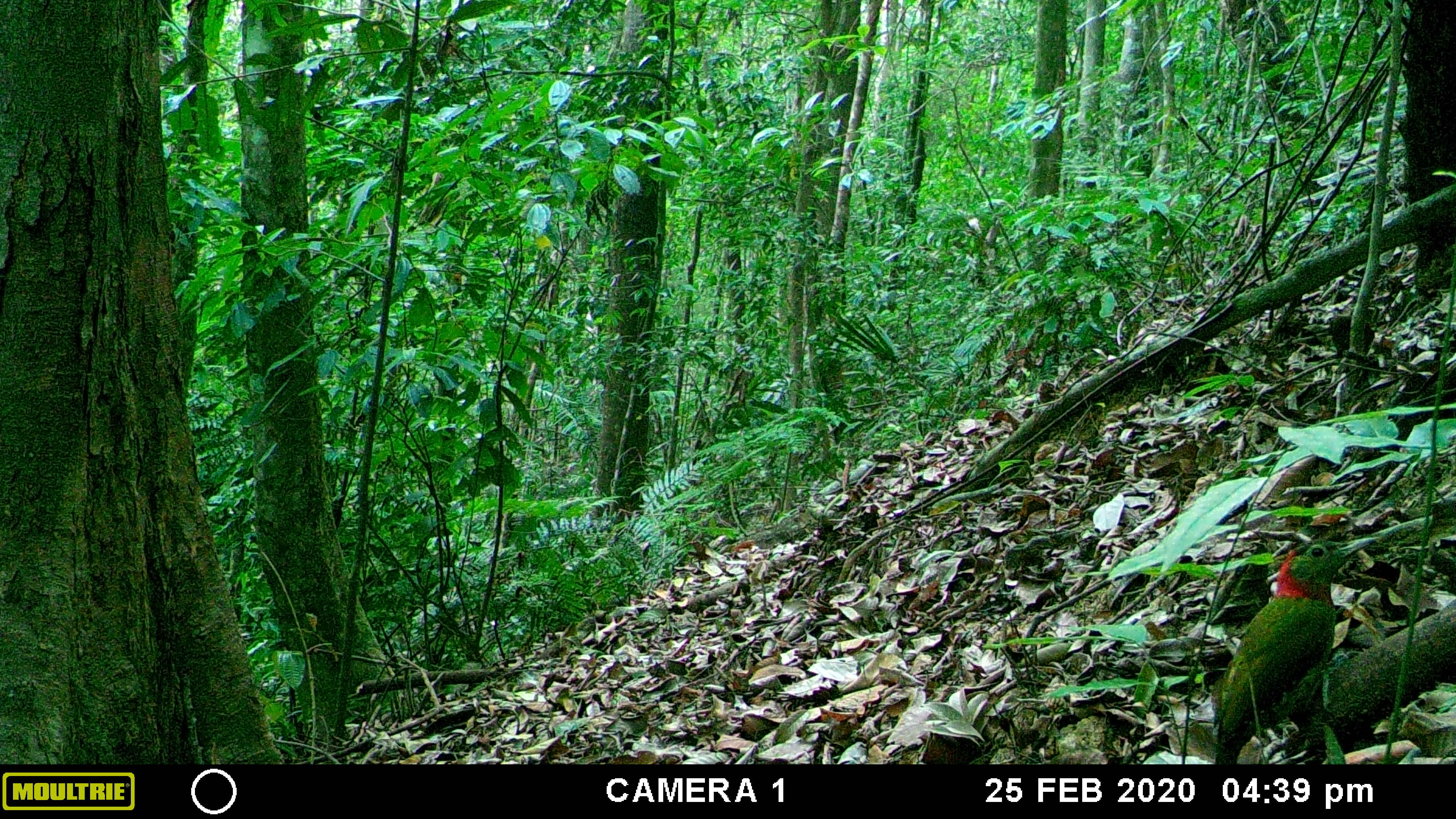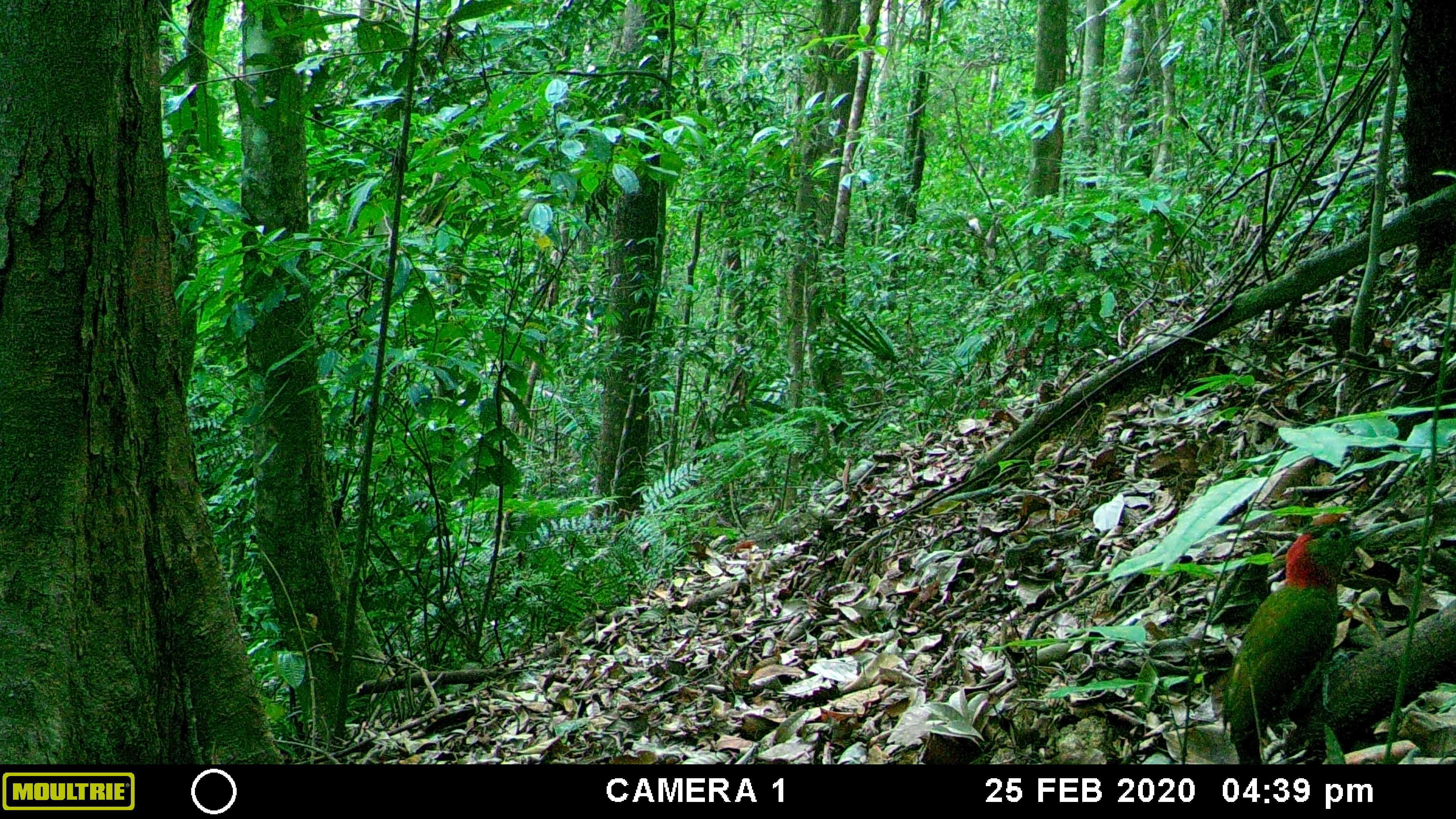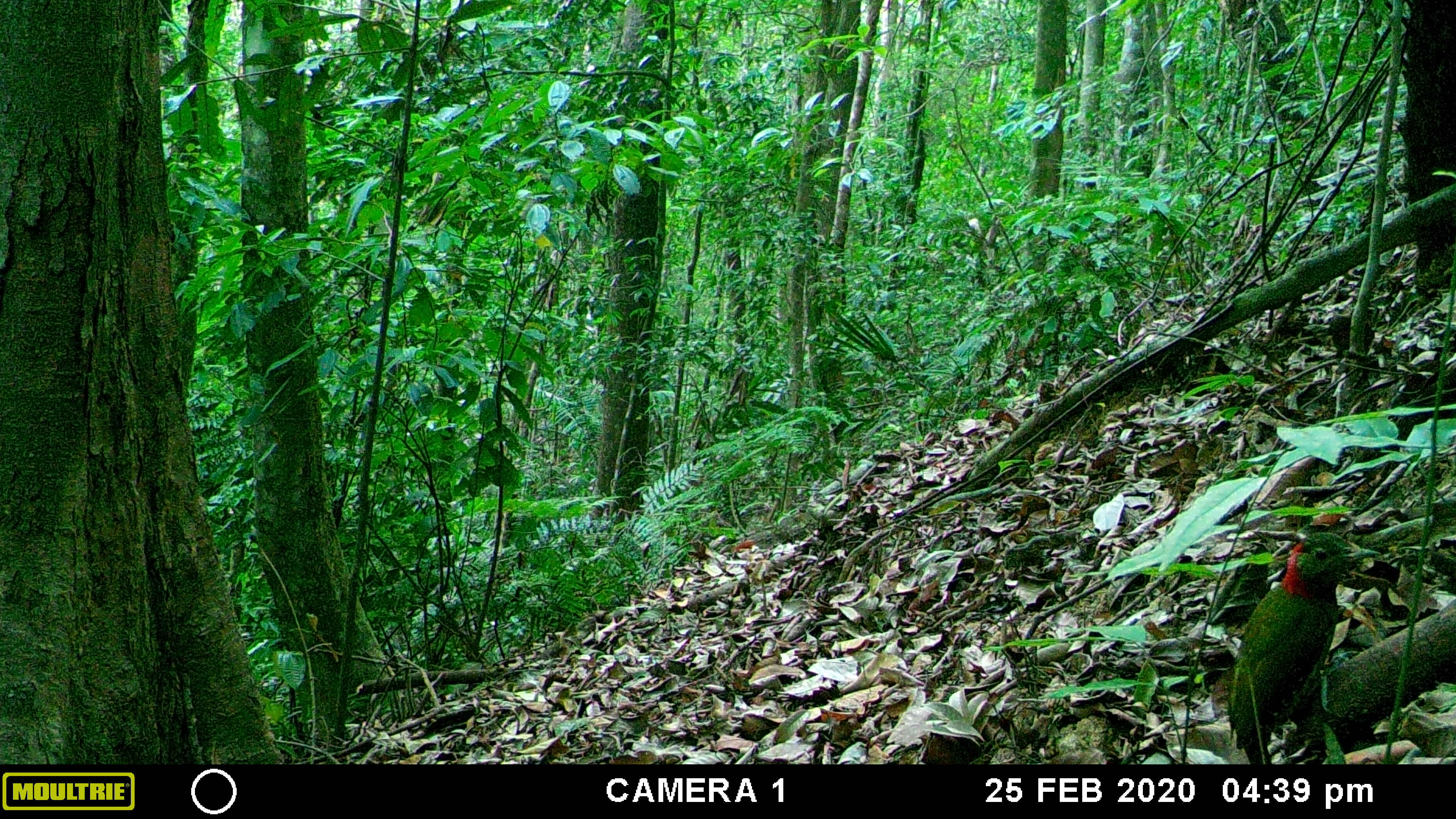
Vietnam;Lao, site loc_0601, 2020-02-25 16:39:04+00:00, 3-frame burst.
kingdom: Animalia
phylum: Chordata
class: Aves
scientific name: Aves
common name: bird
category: unidentified bird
Unidentified bird (bird) (Aves). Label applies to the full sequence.